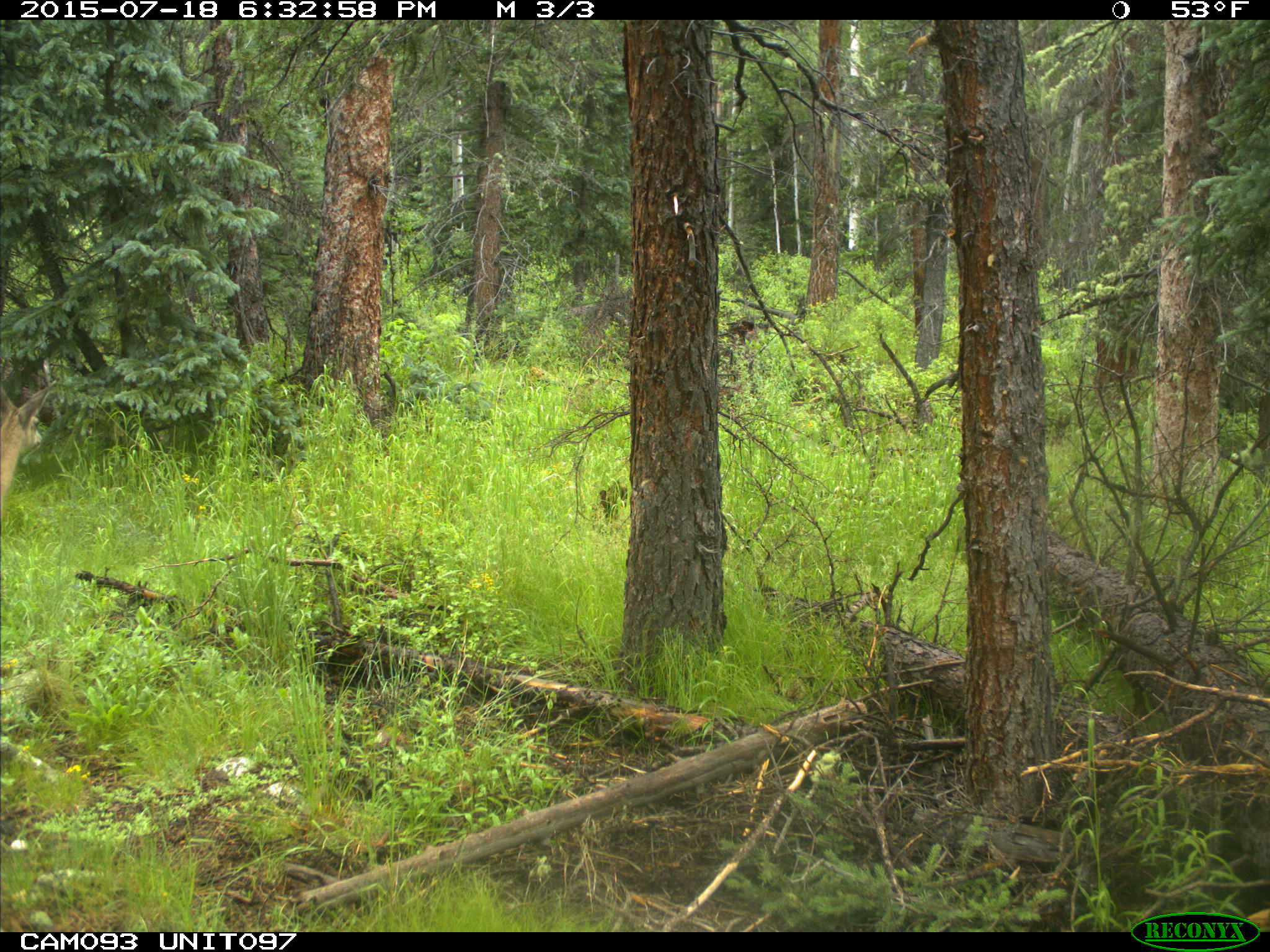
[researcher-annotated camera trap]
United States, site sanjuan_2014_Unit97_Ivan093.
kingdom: Animalia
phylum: Chordata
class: Mammalia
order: Artiodactyla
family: Cervidae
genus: Odocoileus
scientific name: Odocoileus hemionus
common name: mule deer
Odocoileus hemionus (mule deer).